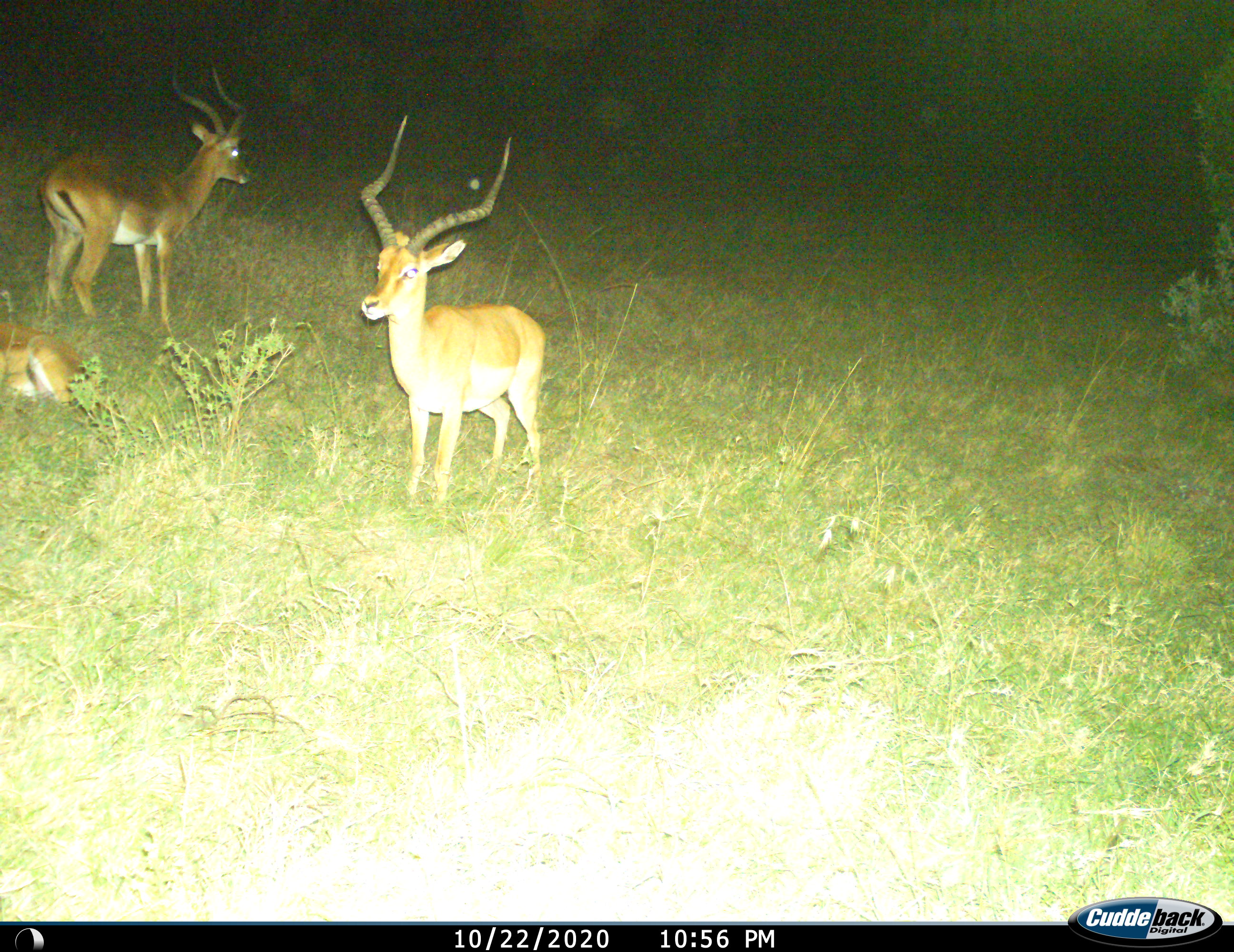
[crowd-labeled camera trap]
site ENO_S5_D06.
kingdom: Animalia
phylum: Chordata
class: Mammalia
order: Artiodactyla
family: Bovidae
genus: Aepyceros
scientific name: Aepyceros melampus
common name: impala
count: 3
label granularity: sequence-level